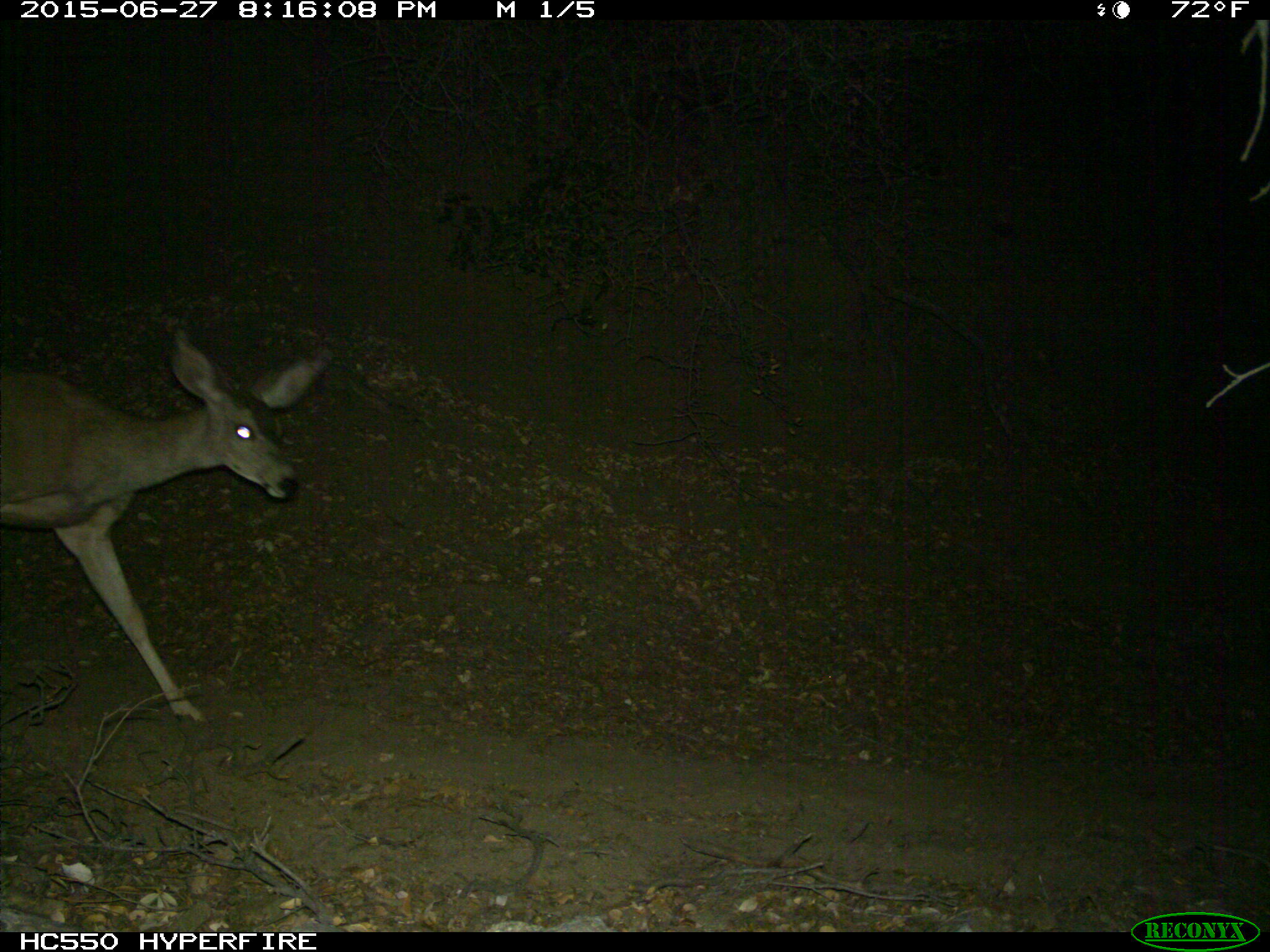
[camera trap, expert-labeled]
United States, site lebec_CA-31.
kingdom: Animalia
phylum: Chordata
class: Mammalia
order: Artiodactyla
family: Cervidae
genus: Odocoileus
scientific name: Odocoileus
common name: deer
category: unidentified deer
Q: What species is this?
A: Unidentified deer (deer) (Odocoileus).